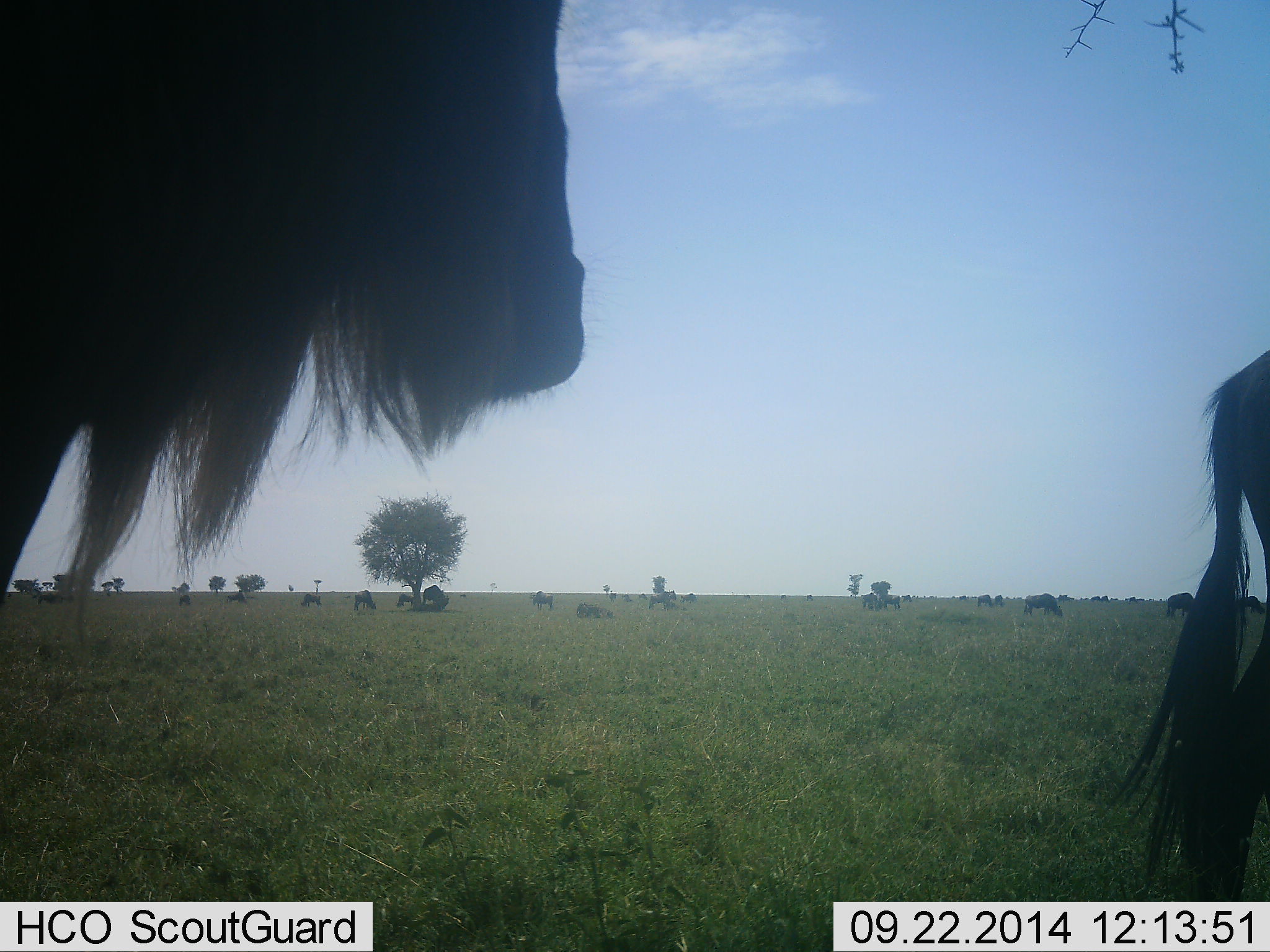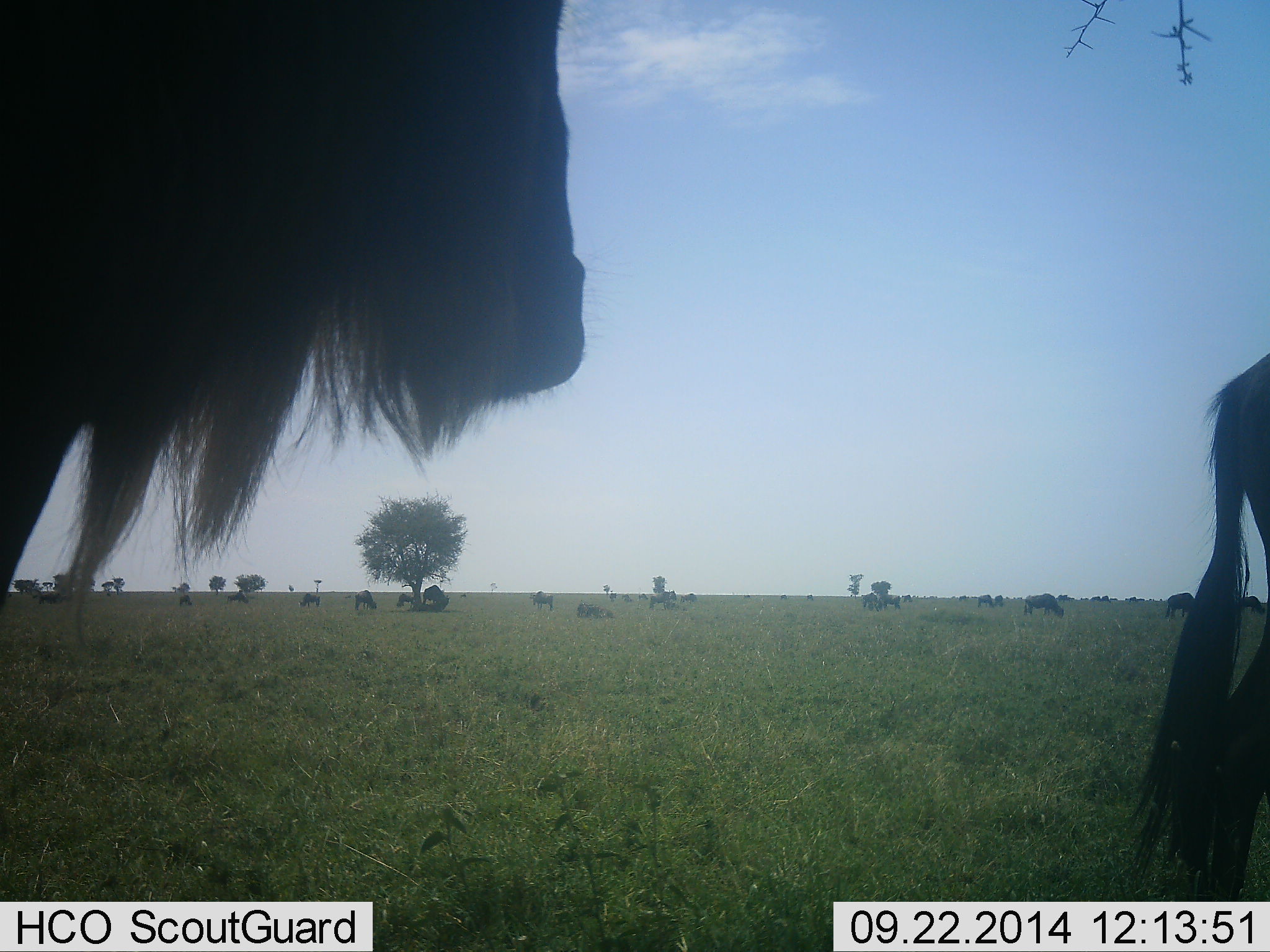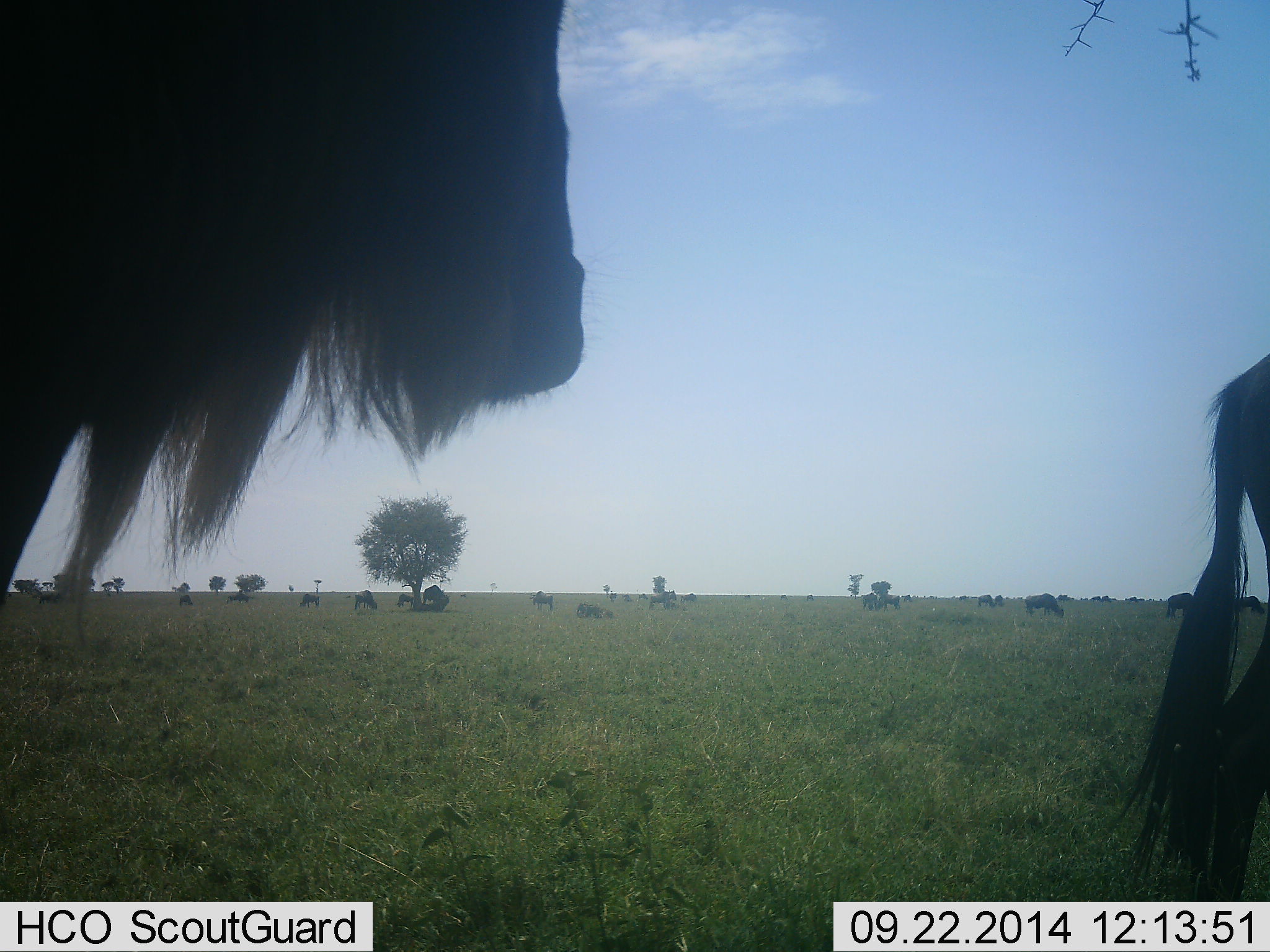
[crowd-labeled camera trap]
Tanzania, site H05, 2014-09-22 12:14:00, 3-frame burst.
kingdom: Animalia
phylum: Chordata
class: Mammalia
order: Artiodactyla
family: Bovidae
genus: Connochaetes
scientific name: Connochaetes taurinus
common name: blue wildebeest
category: wildebeest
Wildebeest (blue wildebeest) (Connochaetes taurinus), count 11-50. Behavior (volunteer vote fractions): standing 100%, resting 20%, moving 0%, interacting 0%. Young present (vote fraction): 0%. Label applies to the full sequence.